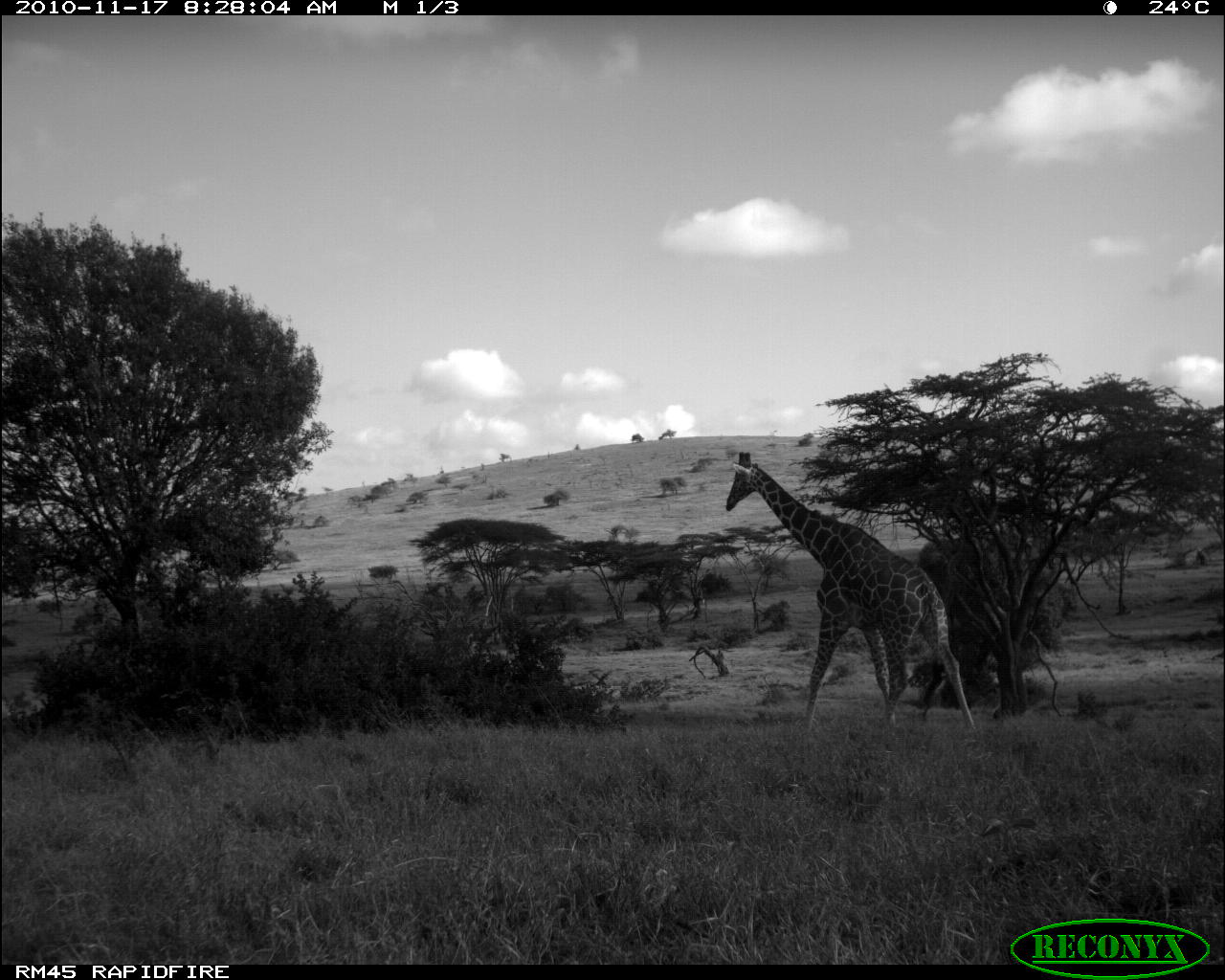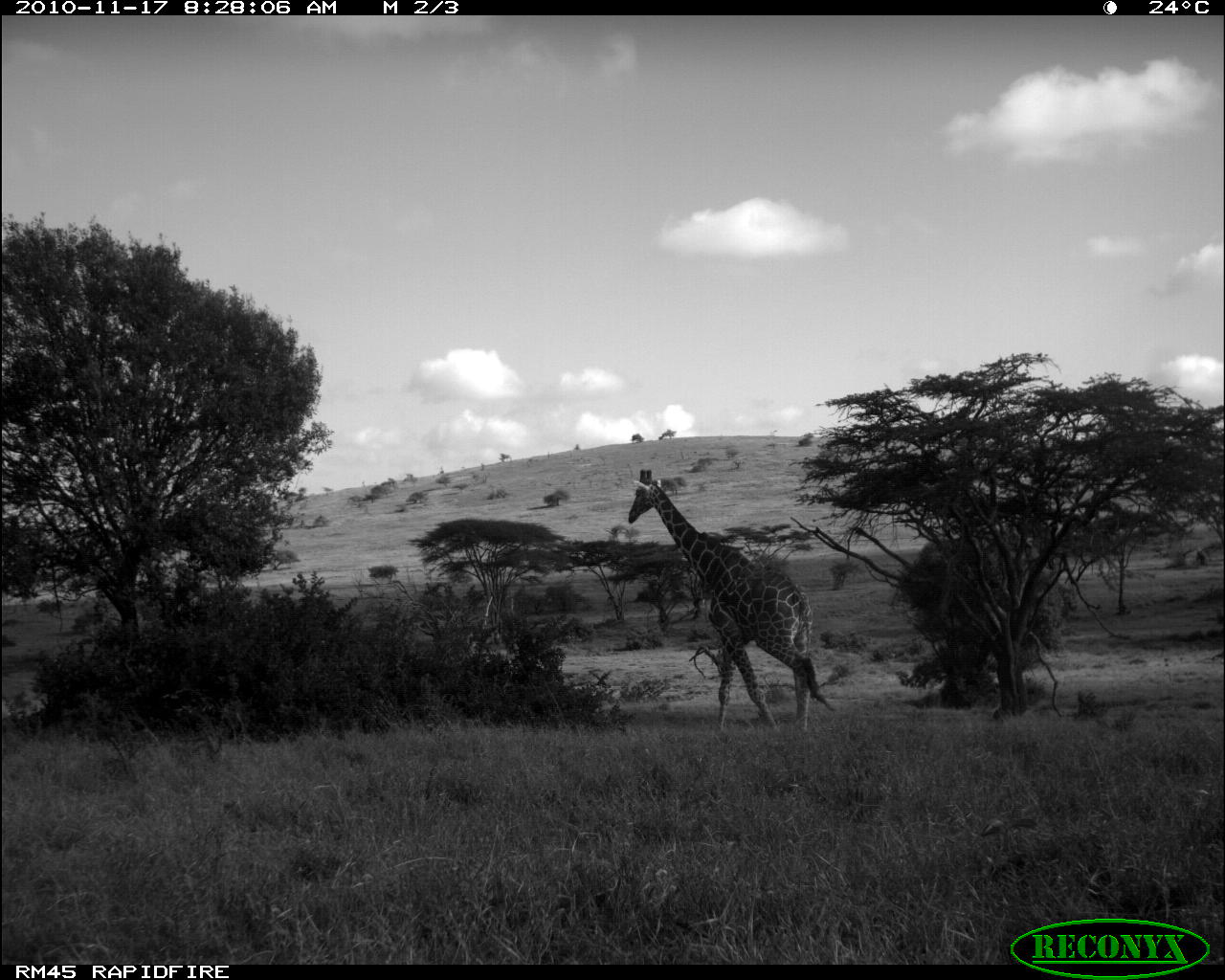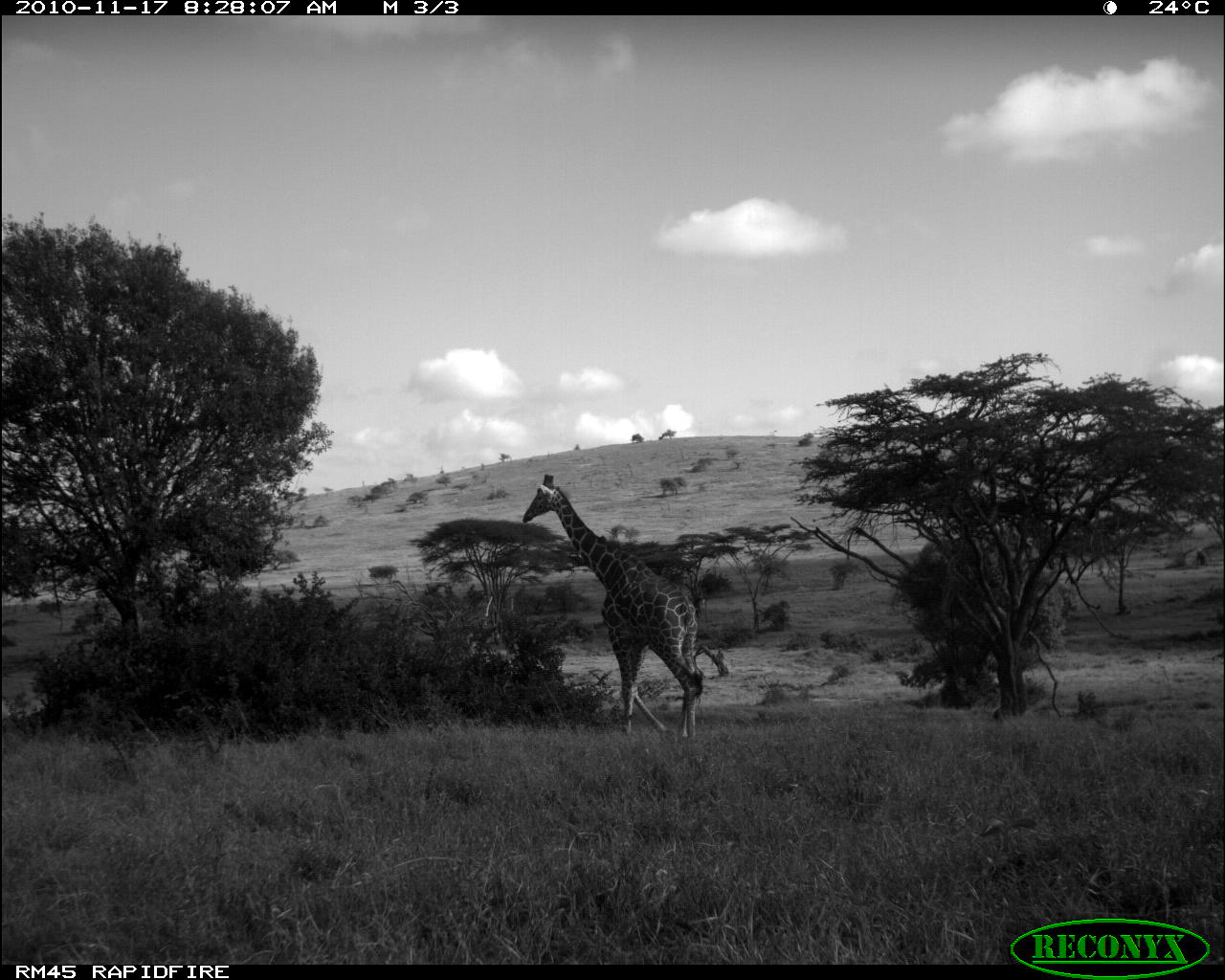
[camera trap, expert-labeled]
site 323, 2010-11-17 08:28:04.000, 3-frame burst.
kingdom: Animalia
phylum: Chordata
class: Mammalia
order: Artiodactyla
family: Giraffidae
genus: Giraffa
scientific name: Giraffa camelopardalis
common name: giraffe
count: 1